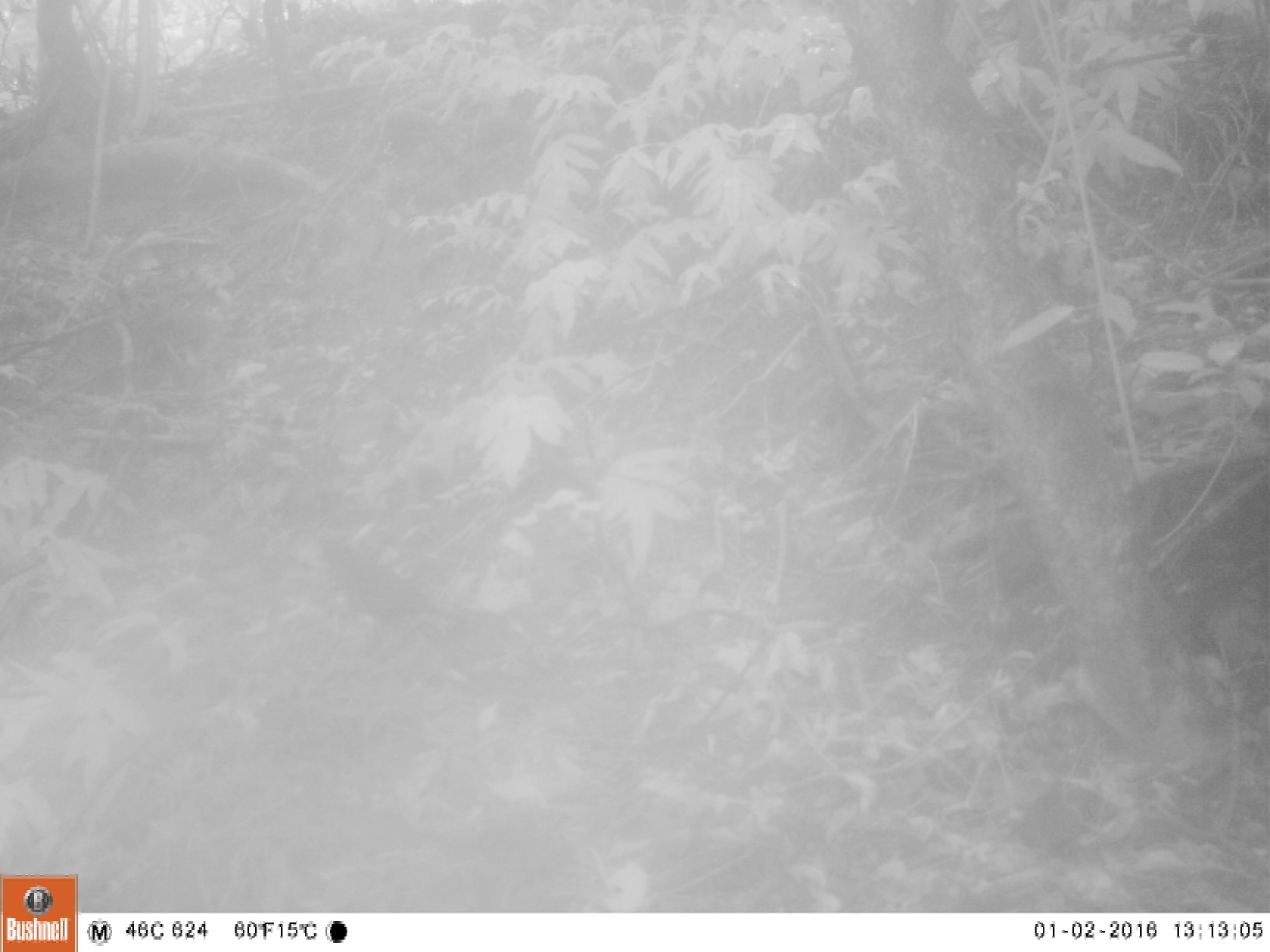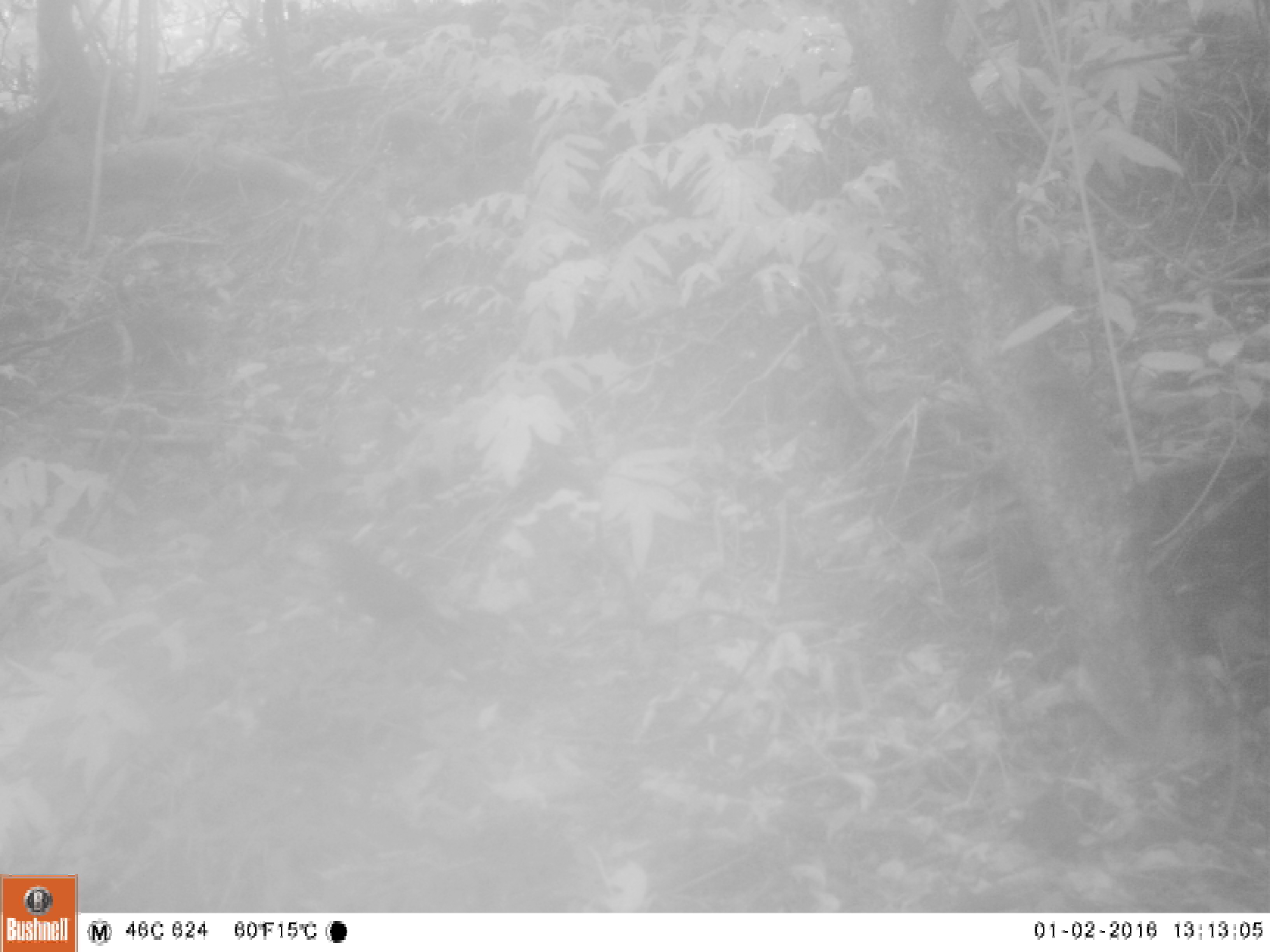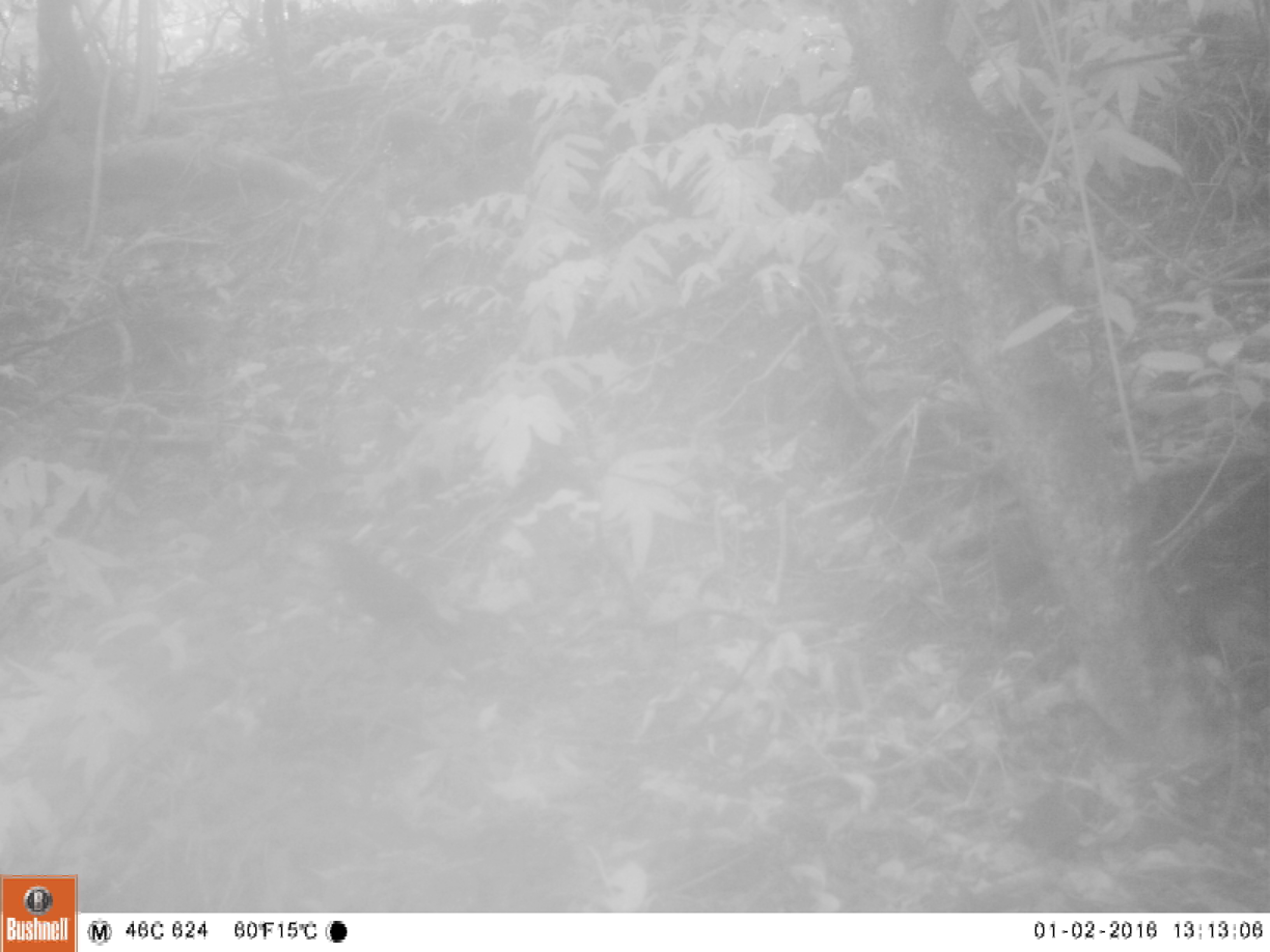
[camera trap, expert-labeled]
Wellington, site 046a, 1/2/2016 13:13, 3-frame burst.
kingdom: Animalia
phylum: Chordata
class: Aves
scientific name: Aves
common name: bird